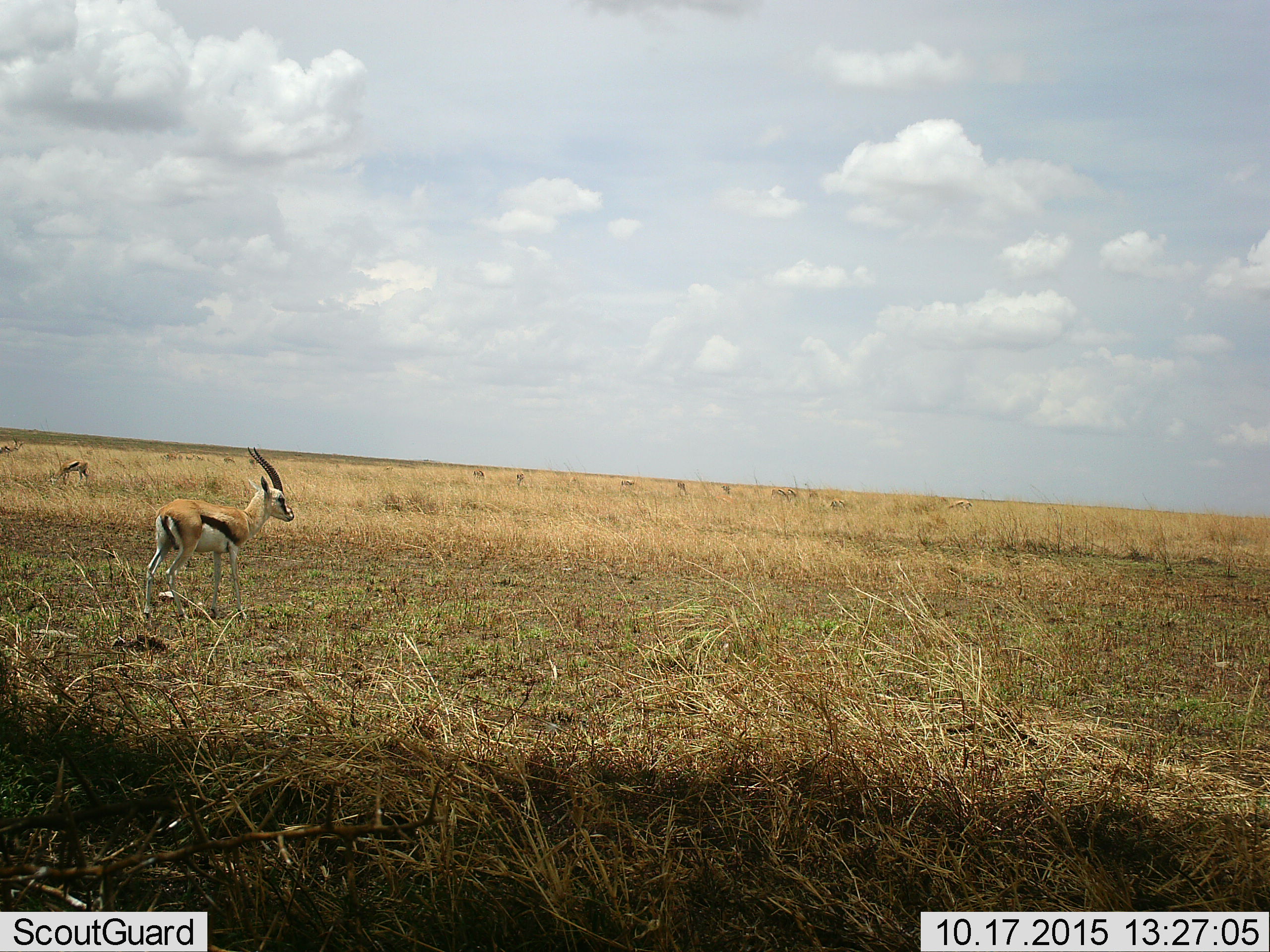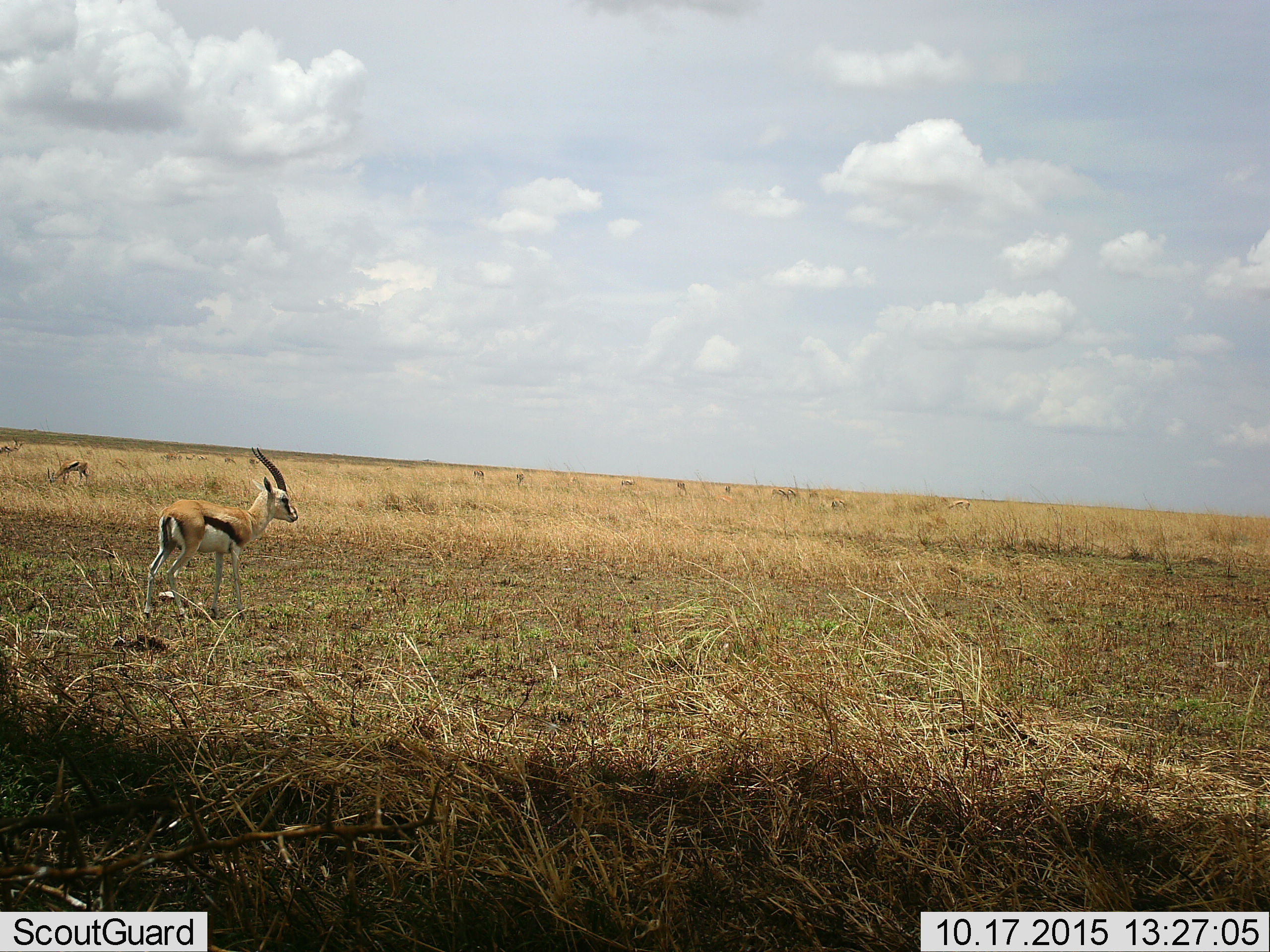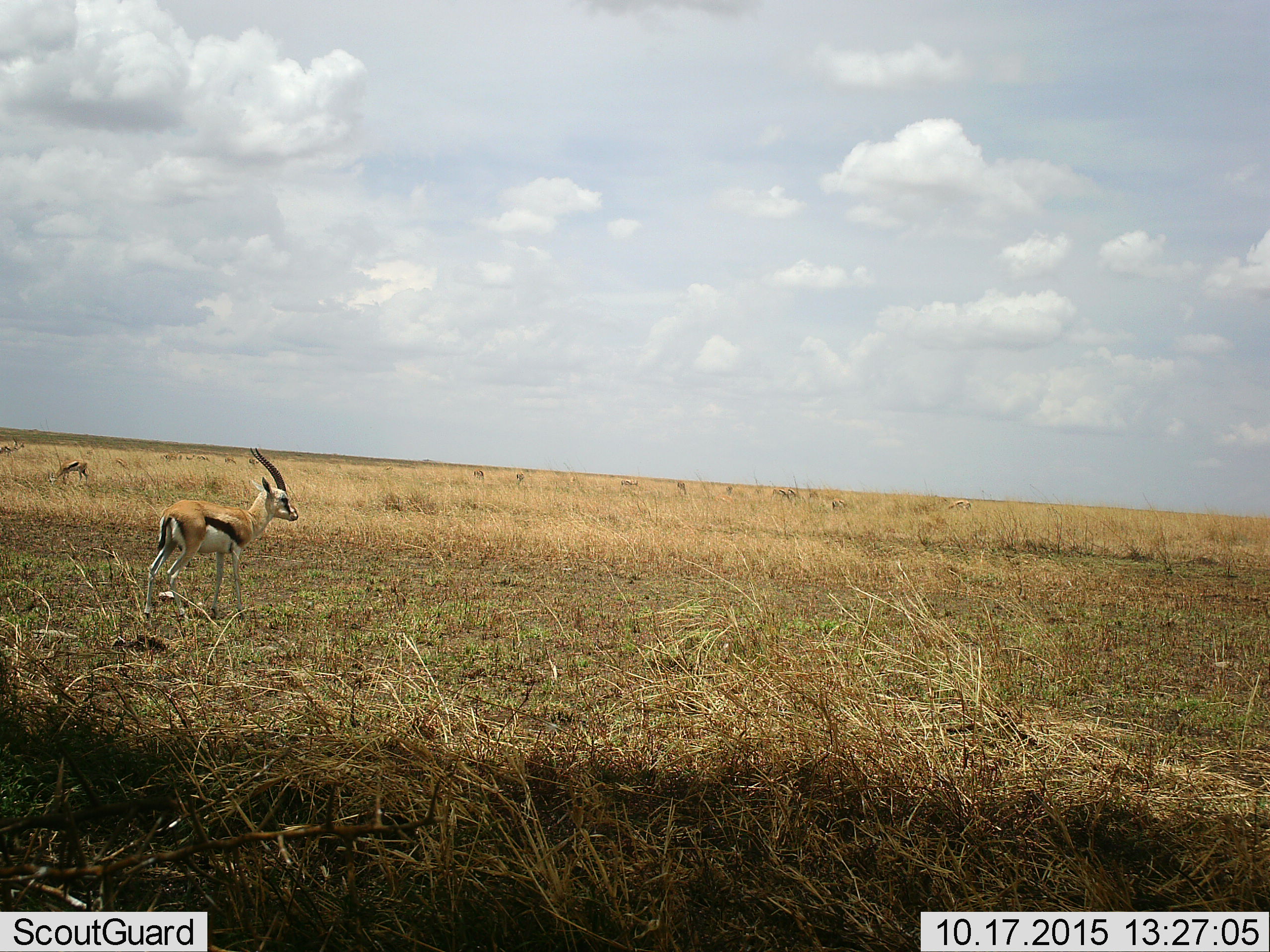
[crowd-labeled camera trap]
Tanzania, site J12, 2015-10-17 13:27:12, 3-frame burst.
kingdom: Animalia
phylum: Chordata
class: Mammalia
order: Artiodactyla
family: Bovidae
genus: Eudorcas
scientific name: Eudorcas thomsonii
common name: thomson's gazelle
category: gazellethomsons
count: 11-50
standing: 100%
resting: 0%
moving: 10%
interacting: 0%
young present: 0%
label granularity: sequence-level